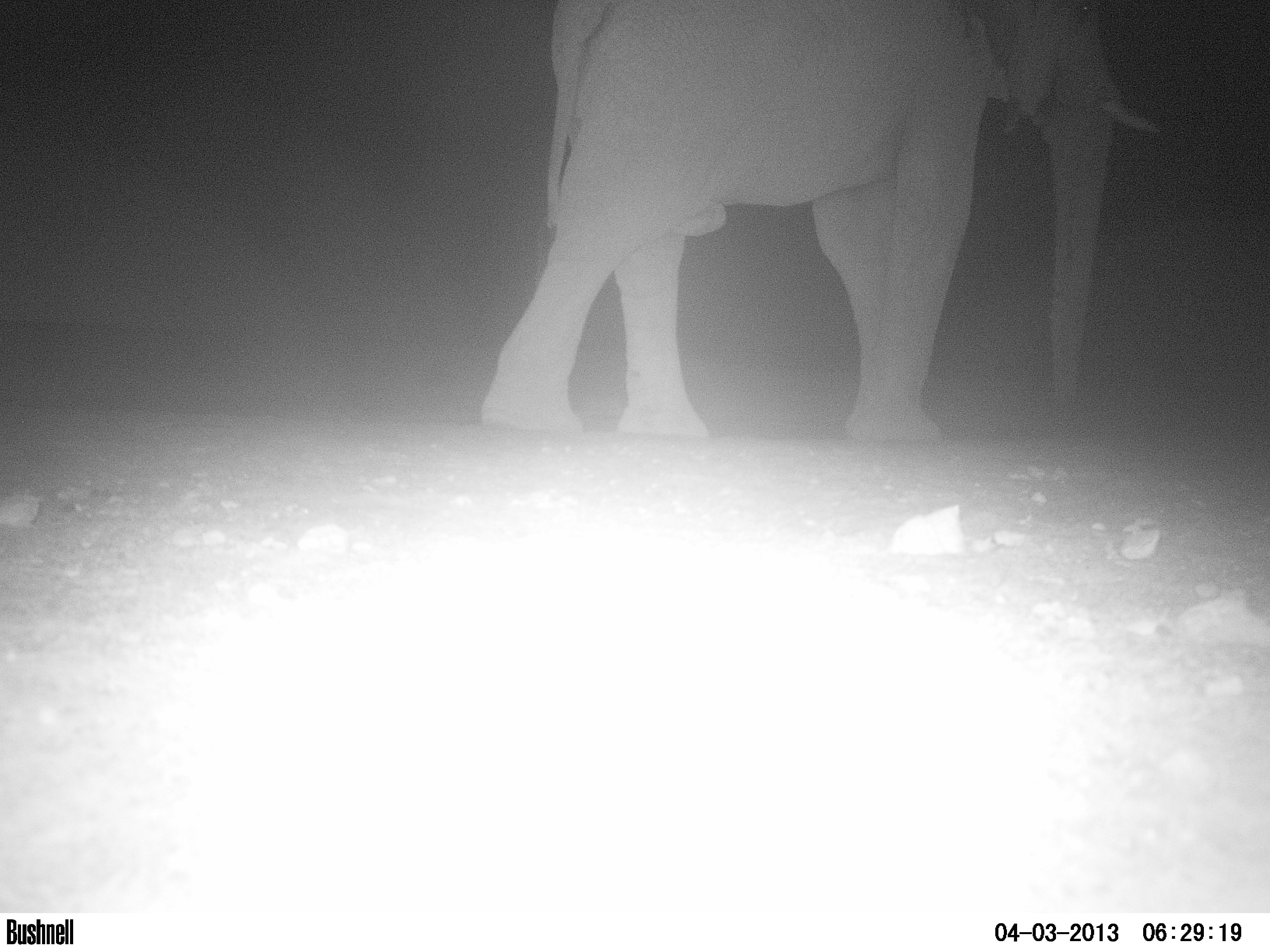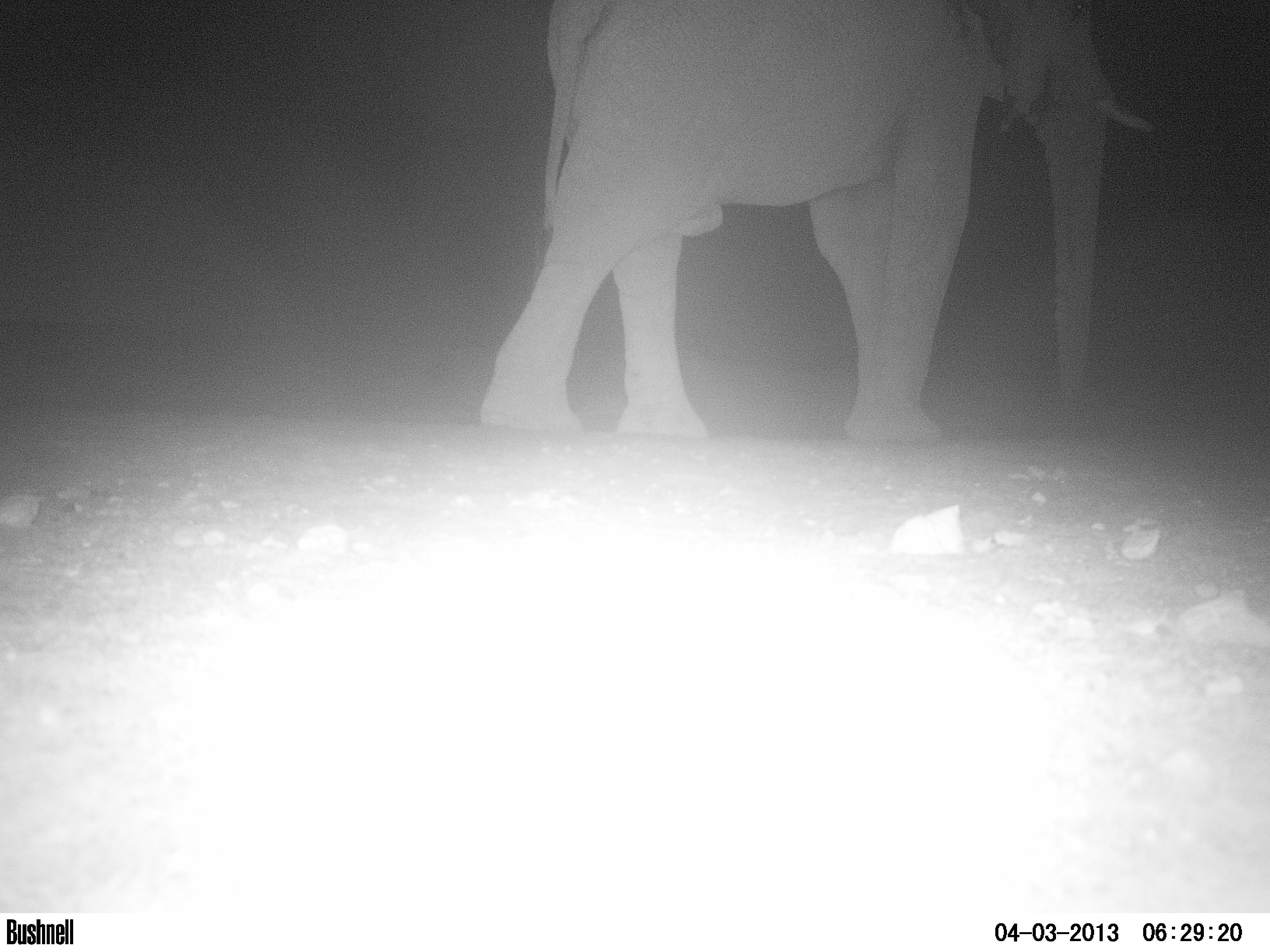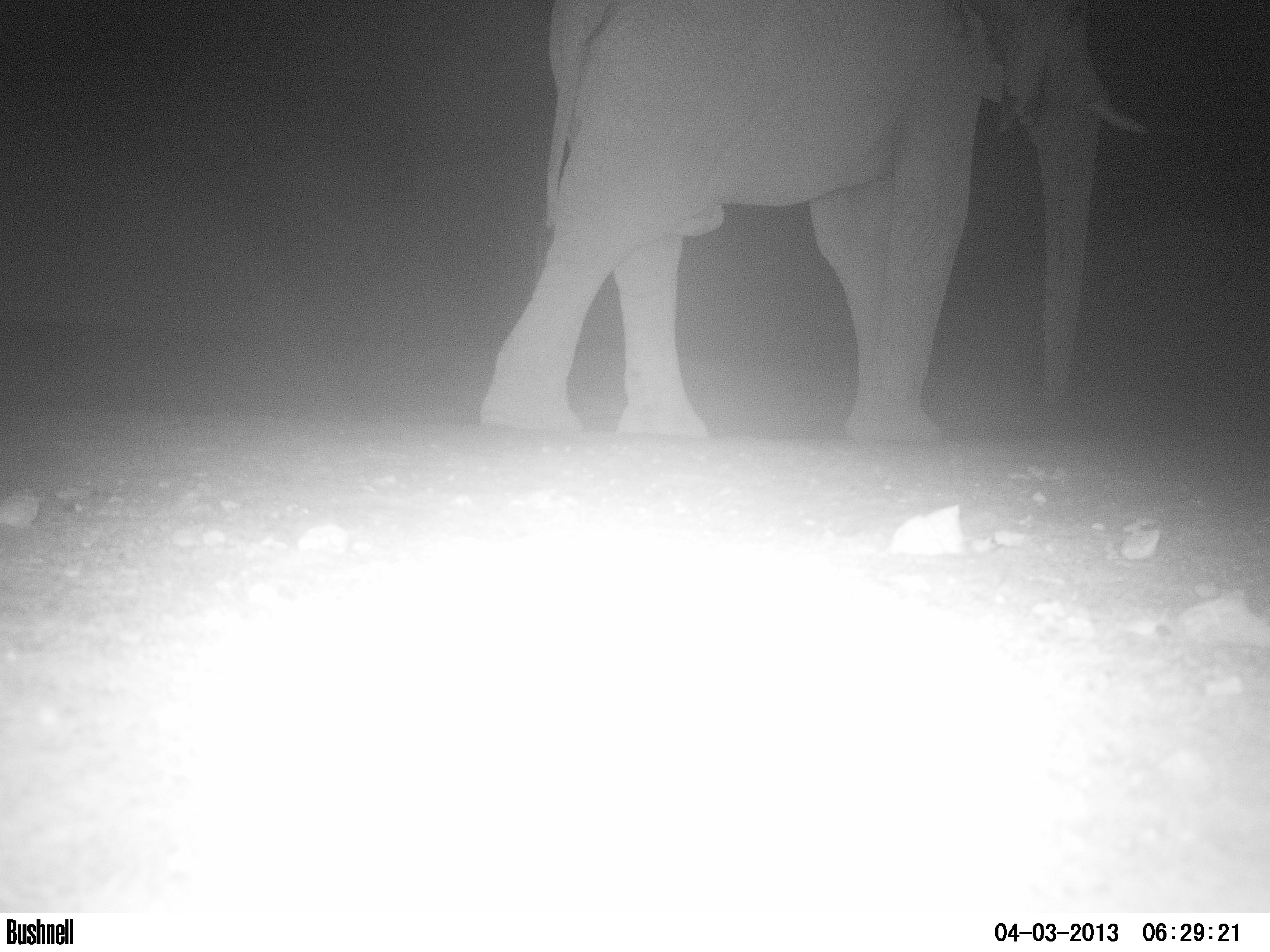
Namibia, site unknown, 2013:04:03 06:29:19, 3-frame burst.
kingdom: Animalia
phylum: Chordata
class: Mammalia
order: Proboscidea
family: Elephantidae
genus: Loxodonta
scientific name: Loxodonta africana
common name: african elephant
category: loxodanta africana